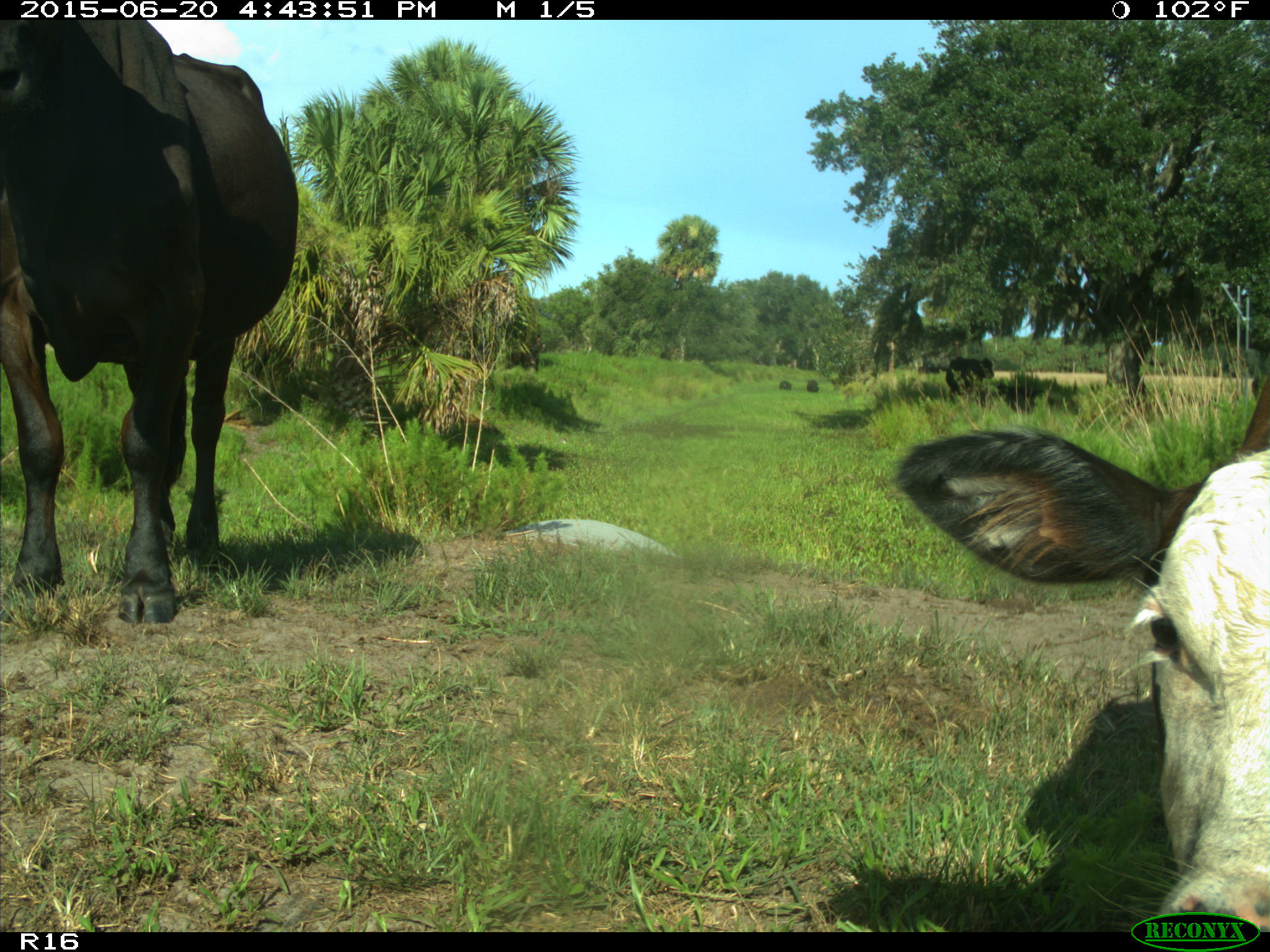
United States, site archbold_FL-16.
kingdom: Animalia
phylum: Chordata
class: Mammalia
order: Artiodactyla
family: Bovidae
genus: Bos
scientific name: Bos taurus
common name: domestic cow